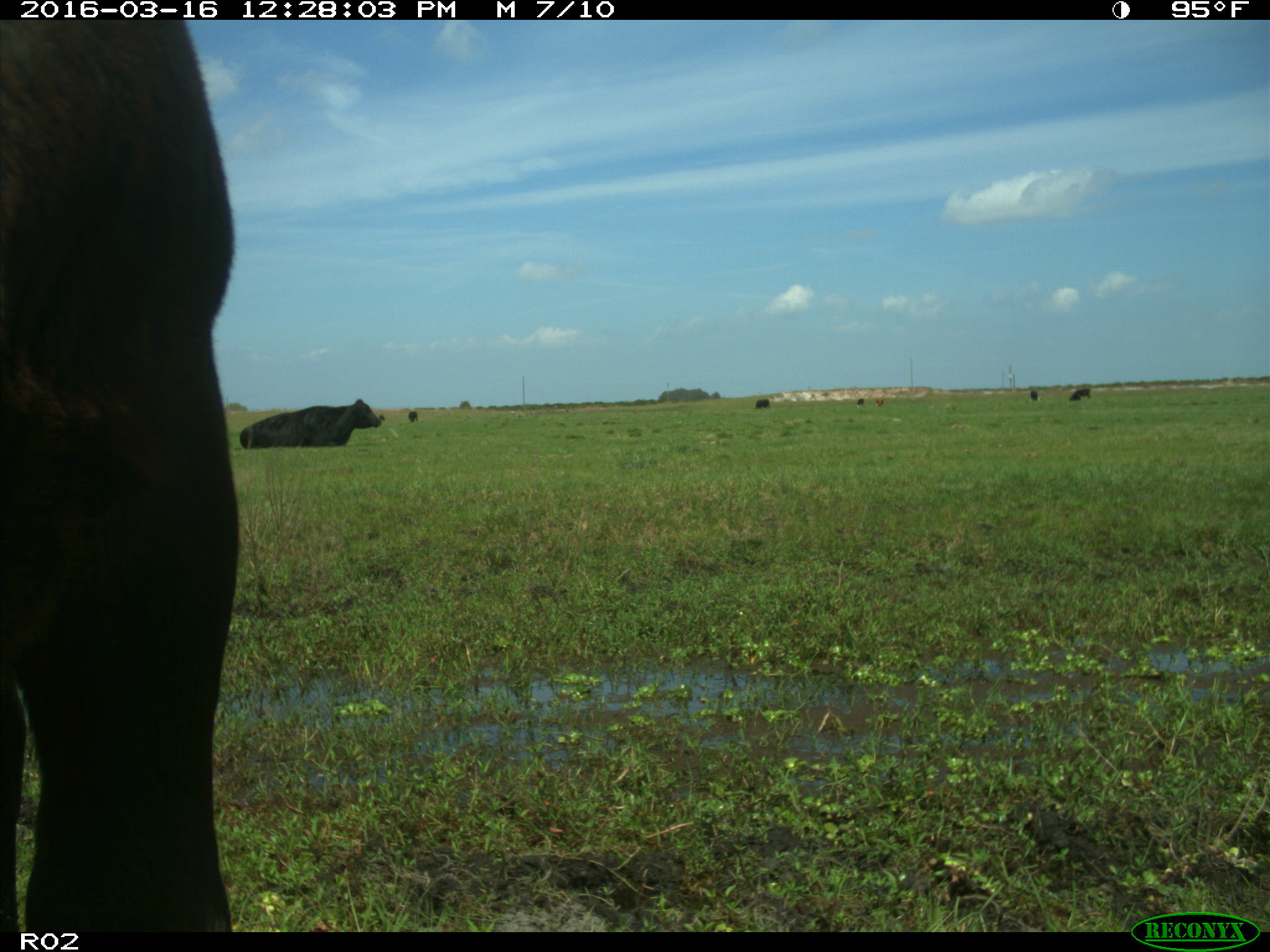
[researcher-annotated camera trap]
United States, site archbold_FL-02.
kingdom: Animalia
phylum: Chordata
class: Mammalia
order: Artiodactyla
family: Bovidae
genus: Bos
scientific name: Bos taurus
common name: domestic cow